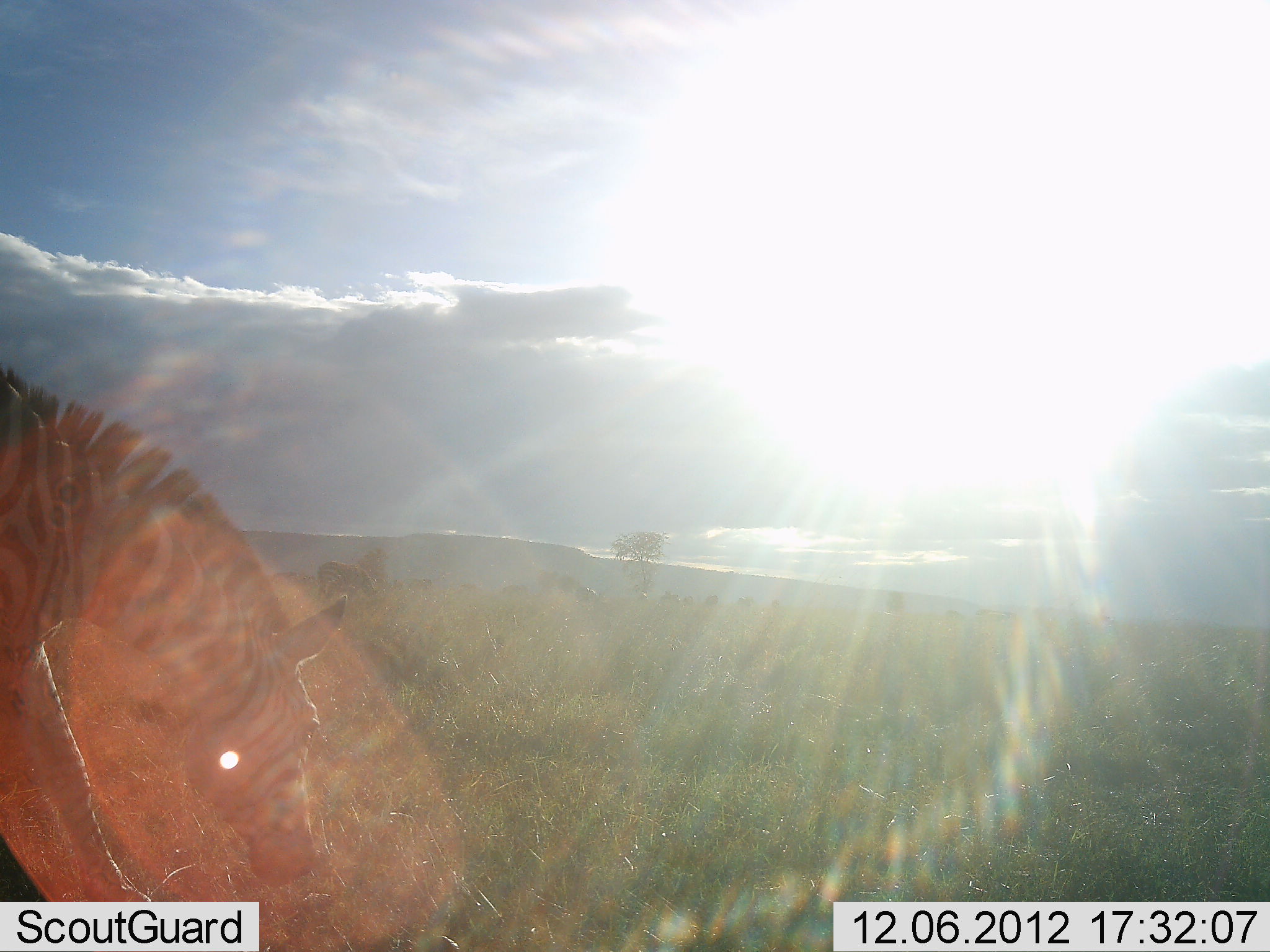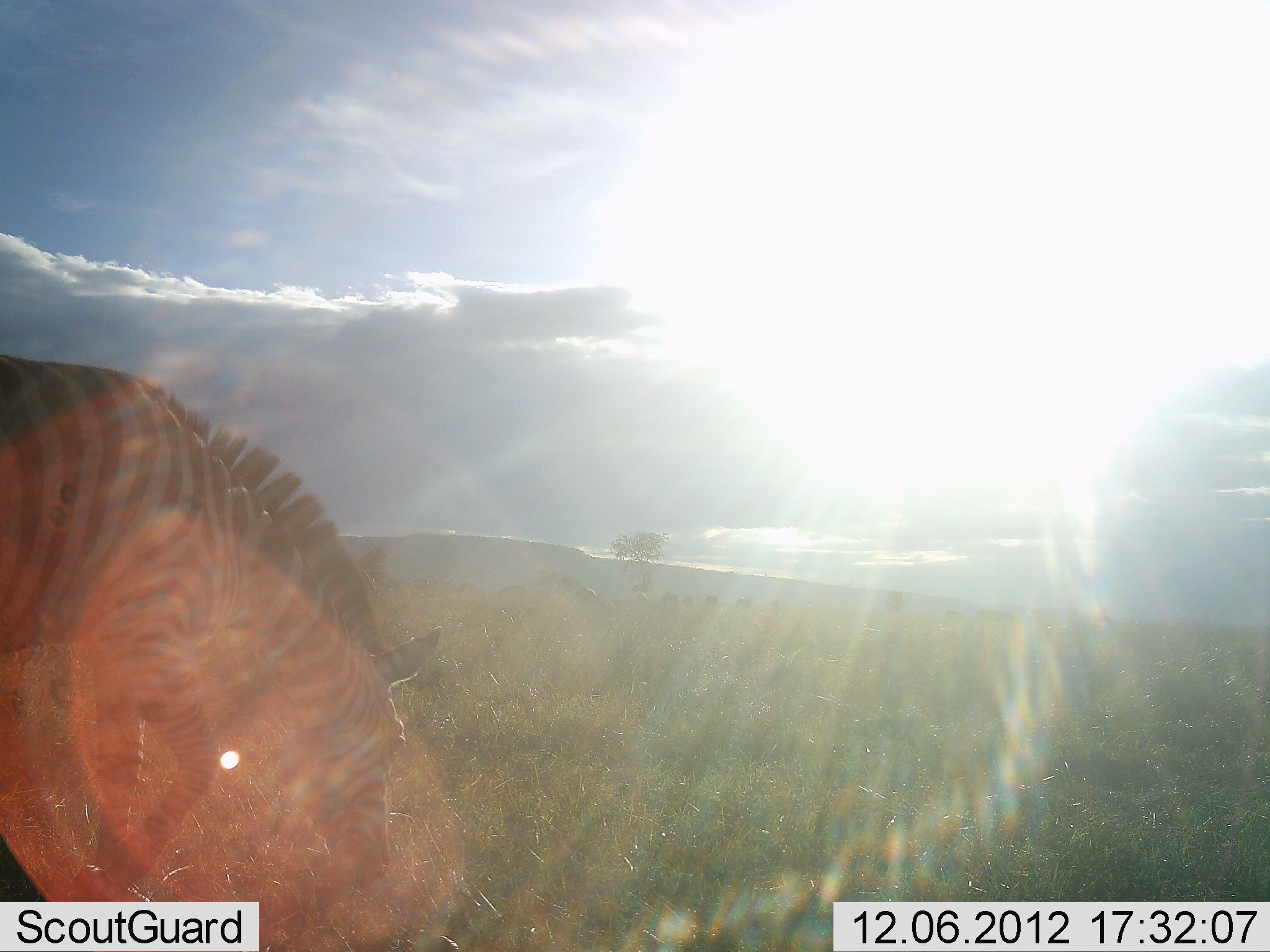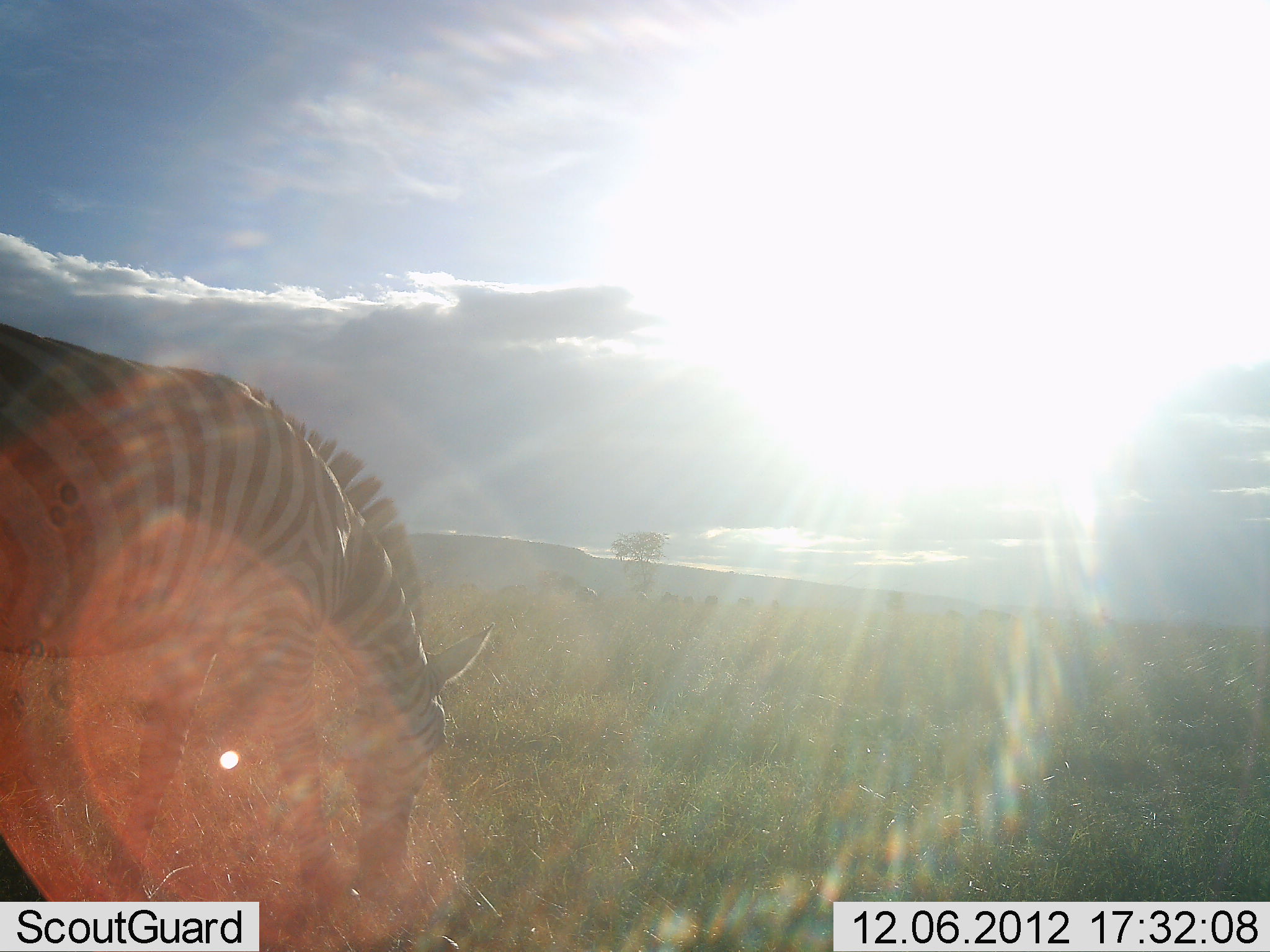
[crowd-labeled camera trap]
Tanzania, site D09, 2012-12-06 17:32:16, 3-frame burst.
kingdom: Animalia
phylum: Chordata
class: Mammalia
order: Perissodactyla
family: Equidae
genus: Equus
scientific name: Equus quagga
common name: plains zebra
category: zebra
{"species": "zebra (plains zebra) (Equus quagga)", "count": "1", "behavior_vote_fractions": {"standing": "10%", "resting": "0%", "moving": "40%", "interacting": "0%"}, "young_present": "0%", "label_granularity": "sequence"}